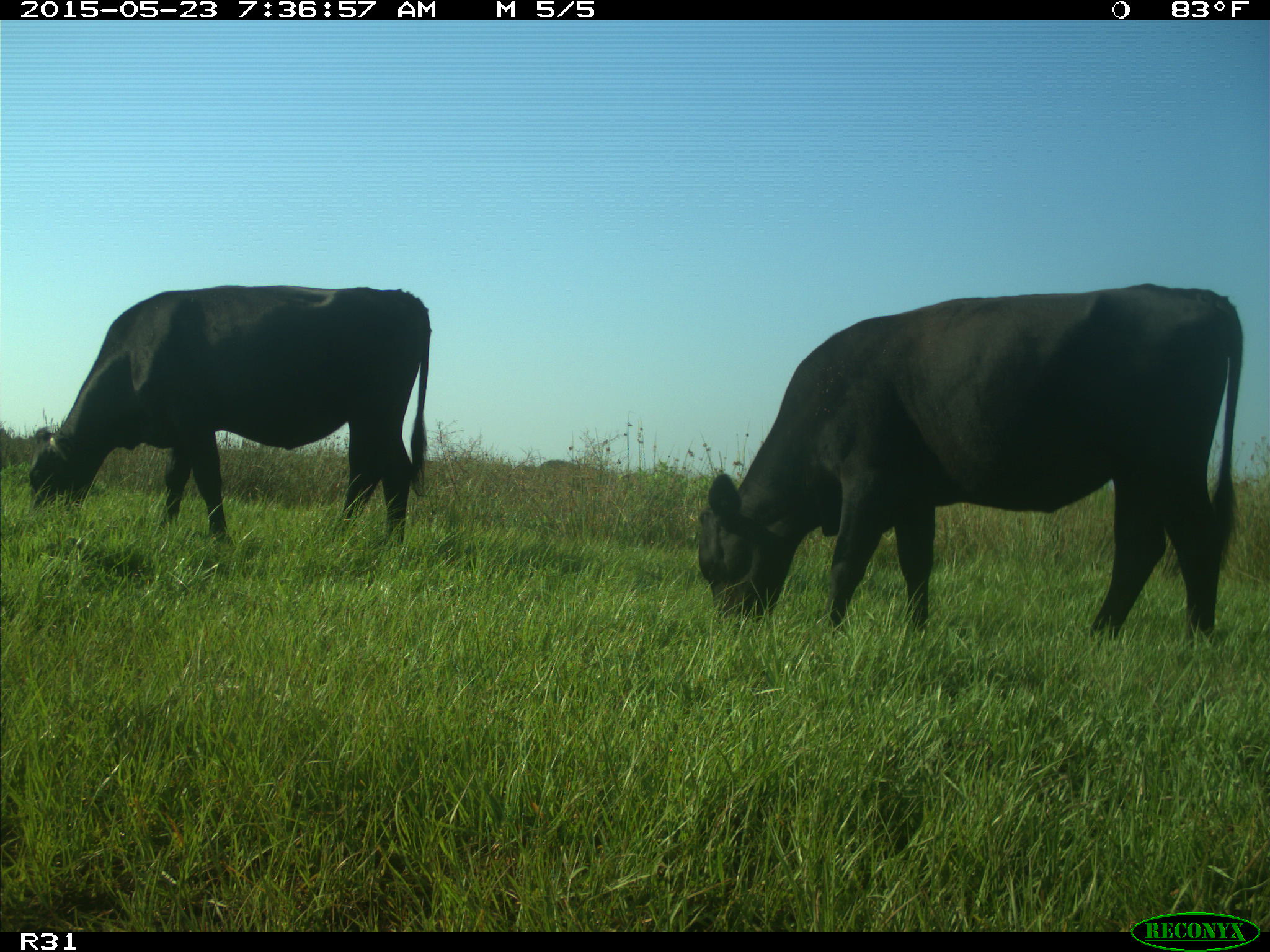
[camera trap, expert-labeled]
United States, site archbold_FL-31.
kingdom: Animalia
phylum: Chordata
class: Mammalia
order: Artiodactyla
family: Bovidae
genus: Bos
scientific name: Bos taurus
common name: domestic cow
Bos taurus (domestic cow).